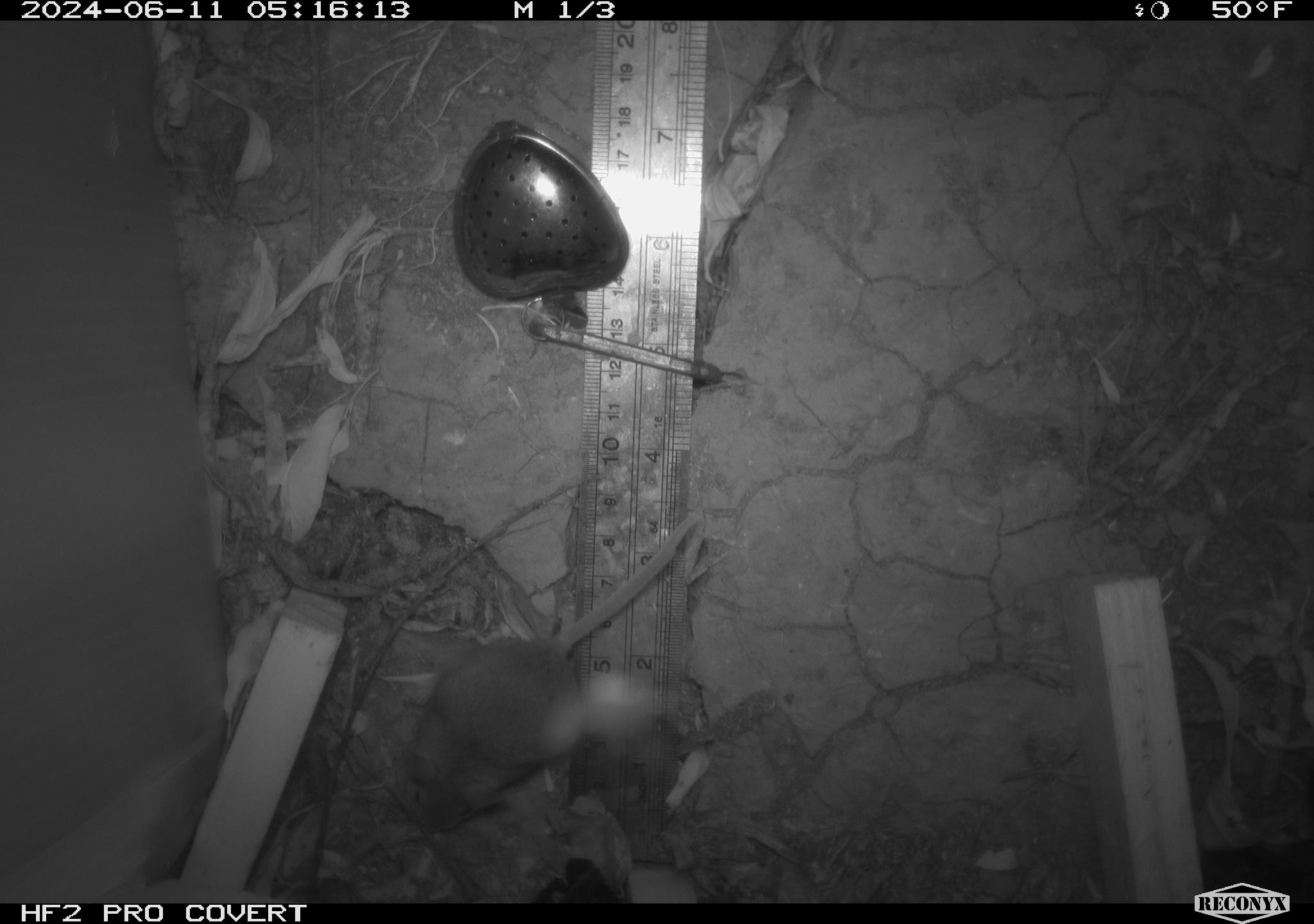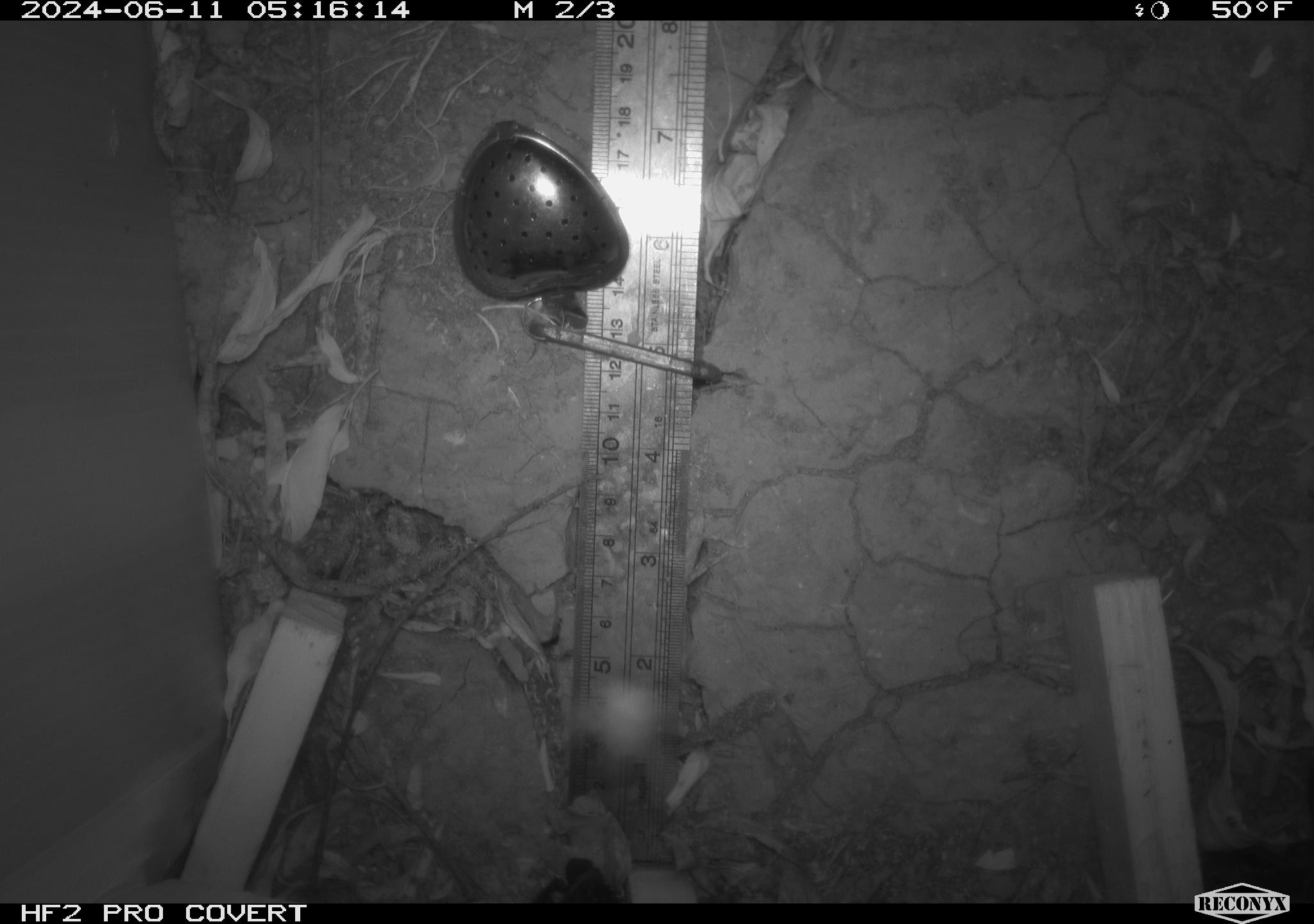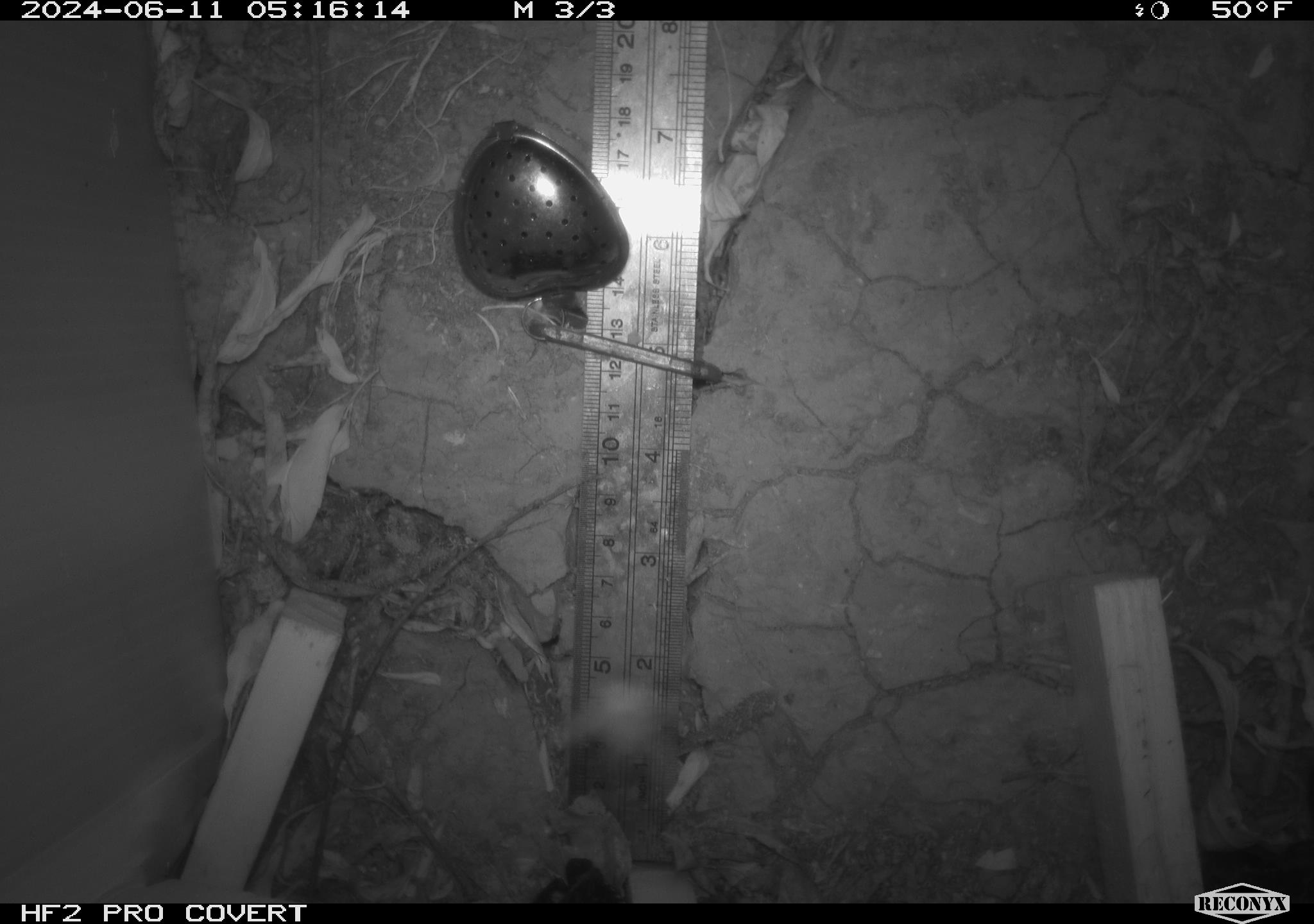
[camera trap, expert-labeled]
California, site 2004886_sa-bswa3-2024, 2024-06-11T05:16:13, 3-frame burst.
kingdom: Animalia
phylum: Chordata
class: Mammalia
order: Rodentia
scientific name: Rodentia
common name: mouse species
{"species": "mouse species (Rodentia)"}